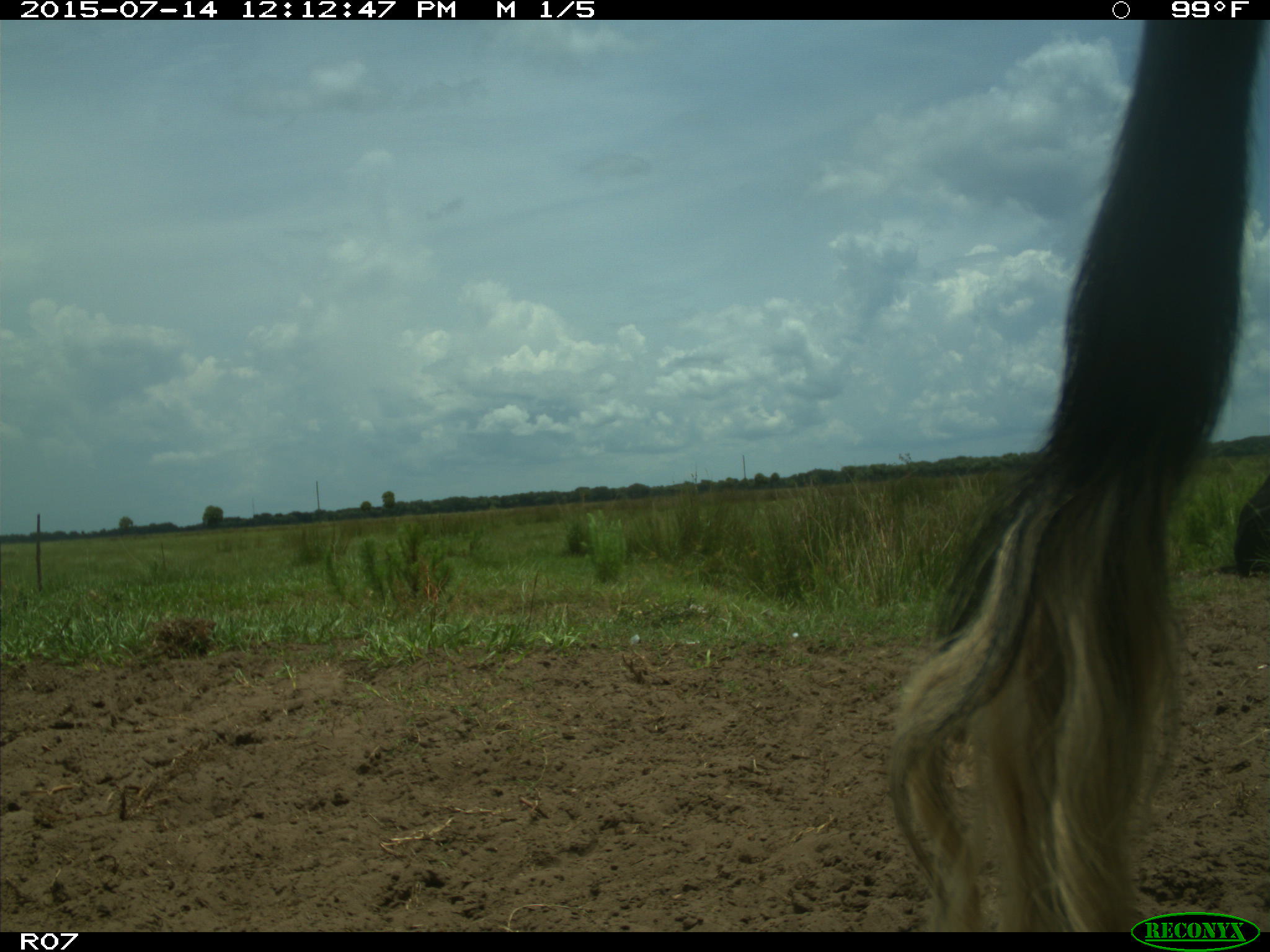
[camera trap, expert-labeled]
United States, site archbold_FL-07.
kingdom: Animalia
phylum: Chordata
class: Mammalia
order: Artiodactyla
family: Bovidae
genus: Bos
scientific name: Bos taurus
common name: domestic cow